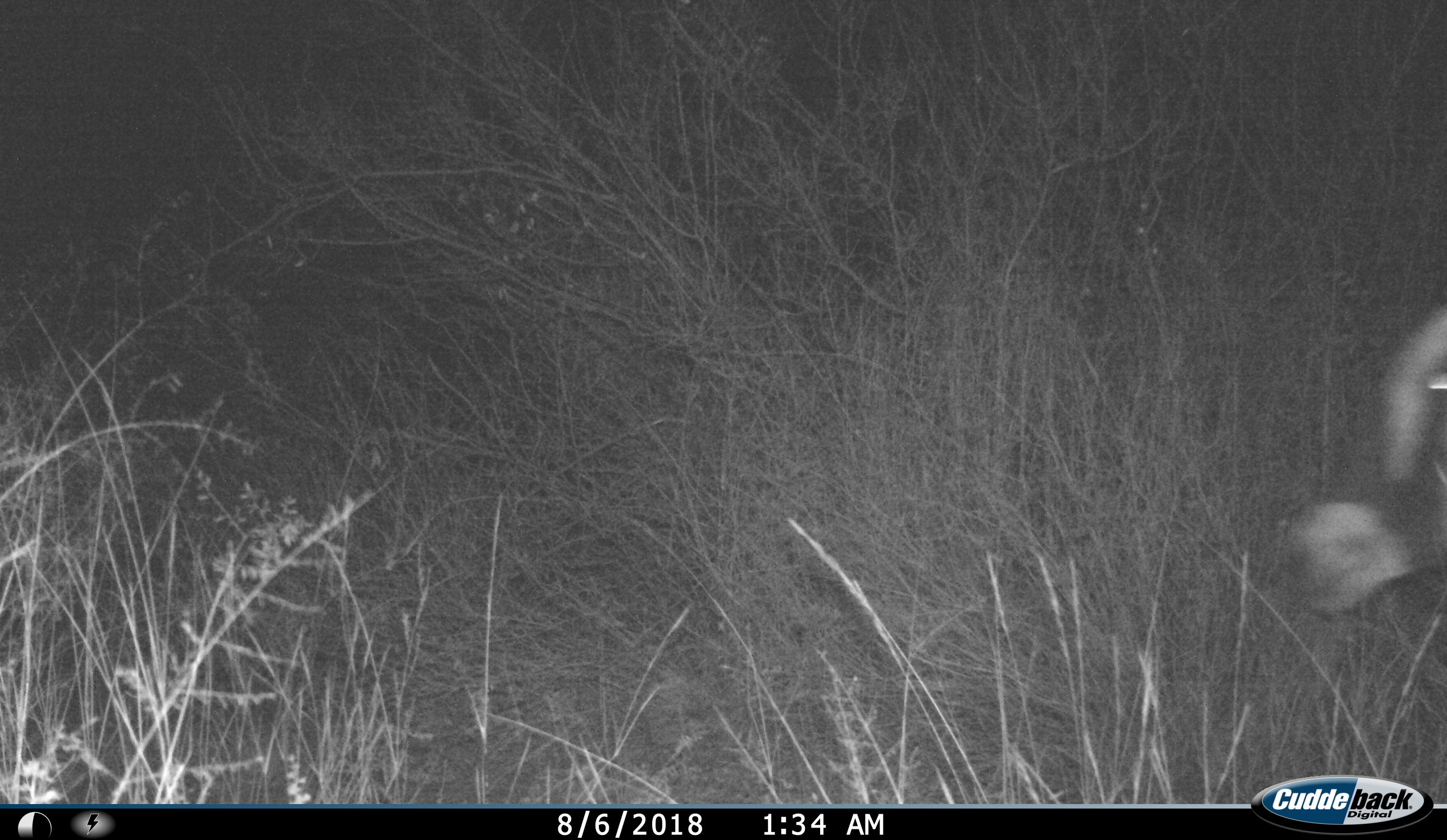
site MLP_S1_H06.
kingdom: Animalia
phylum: Chordata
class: Mammalia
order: Artiodactyla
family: Bovidae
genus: Oryx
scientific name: Oryx gazella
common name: gemsbok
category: oryx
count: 1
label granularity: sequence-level